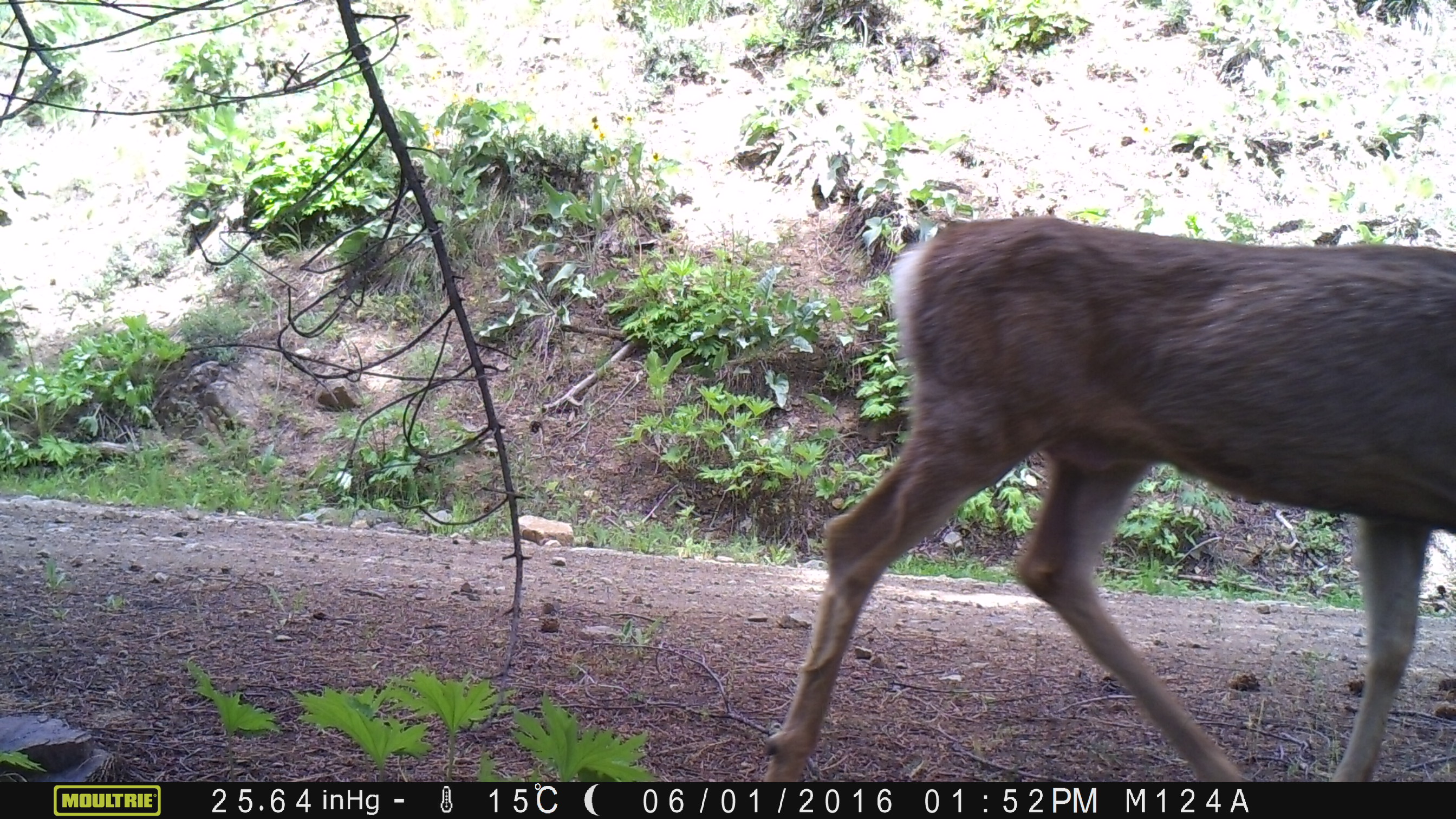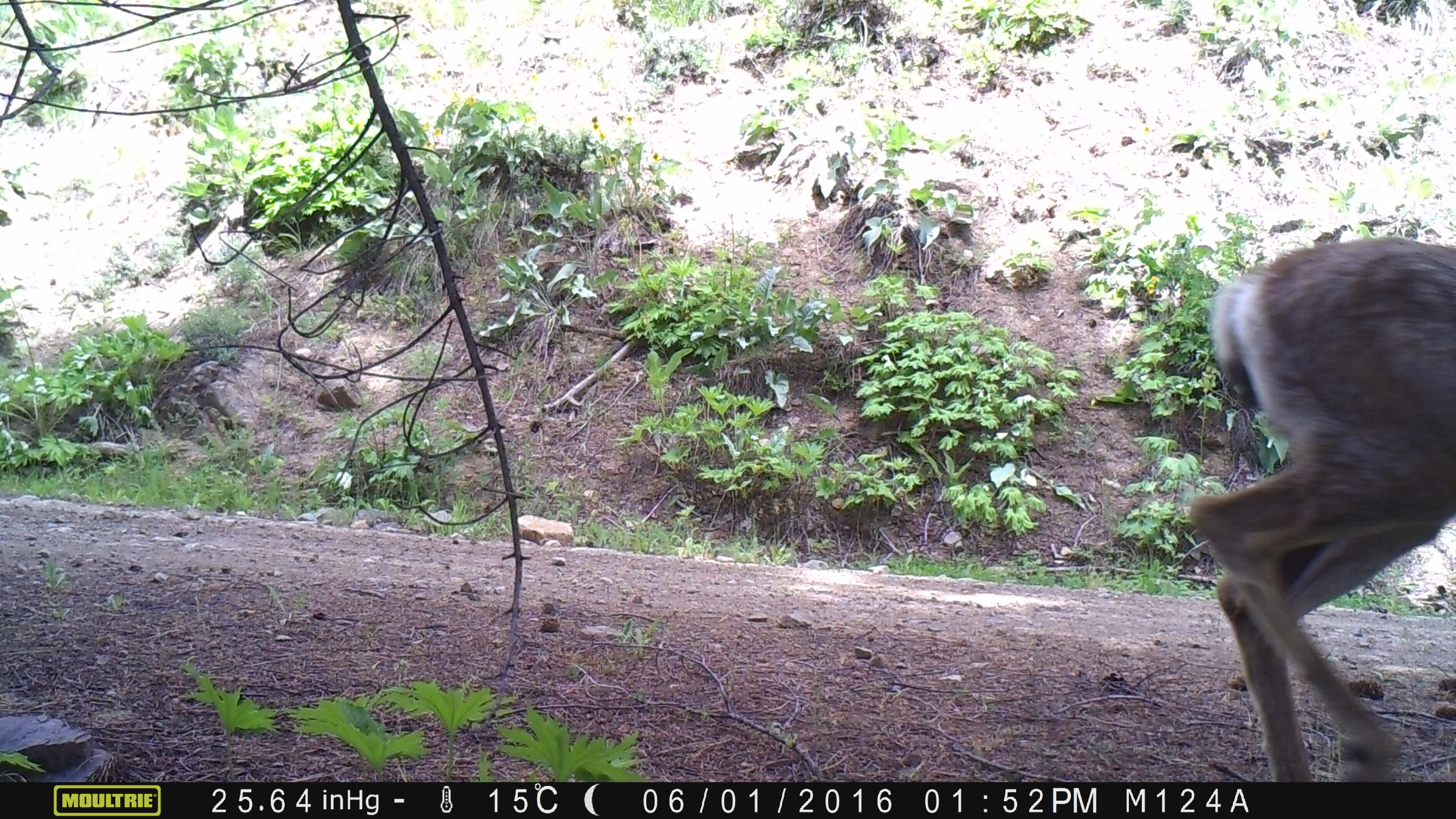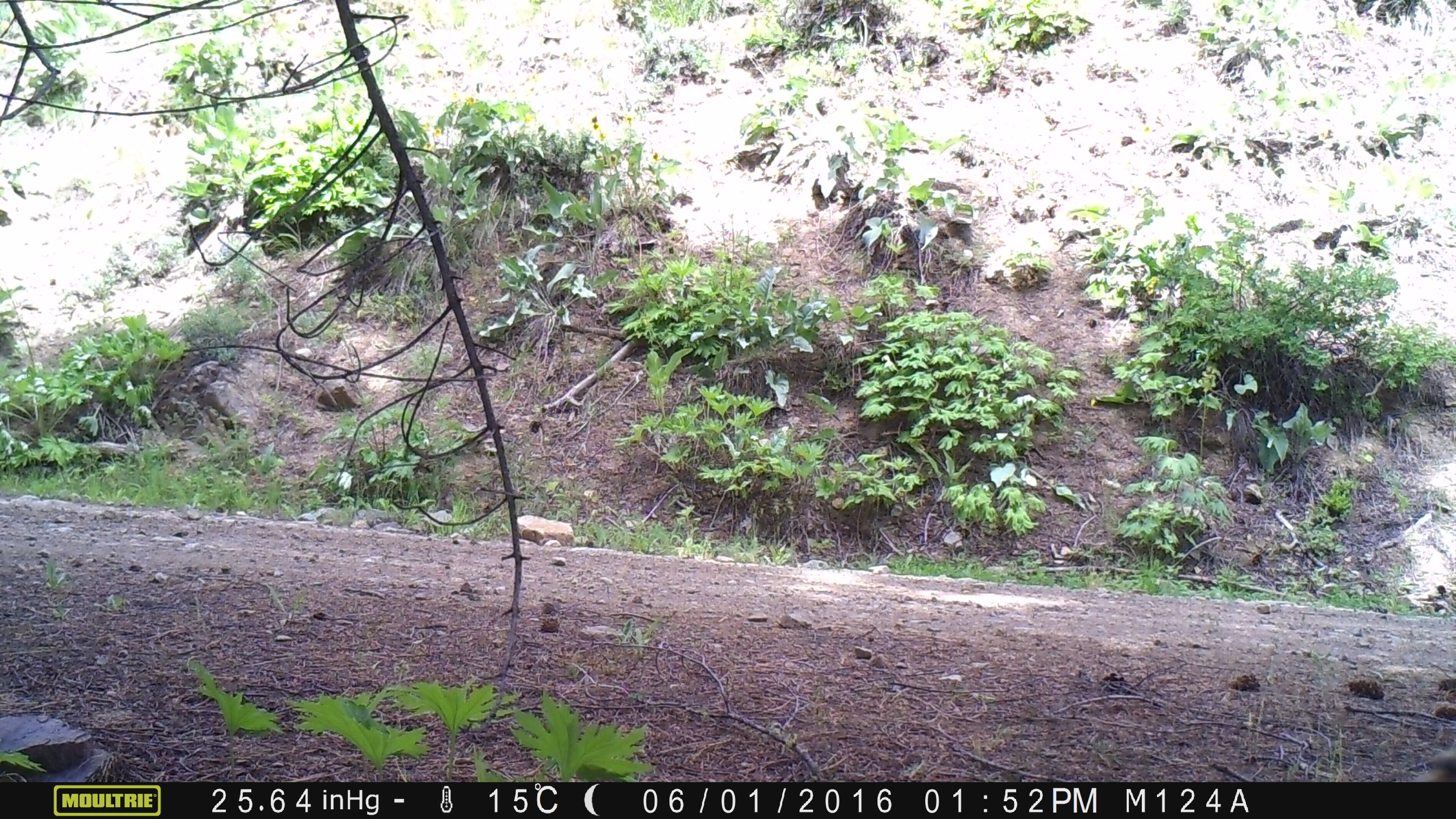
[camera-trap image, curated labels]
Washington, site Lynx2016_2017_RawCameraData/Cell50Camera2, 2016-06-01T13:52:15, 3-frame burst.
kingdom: Animalia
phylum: Chordata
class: Mammalia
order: Artiodactyla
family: Cervidae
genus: Odocoileus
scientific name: Odocoileus hemionus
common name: mule deer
Odocoileus hemionus (mule deer). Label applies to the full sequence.